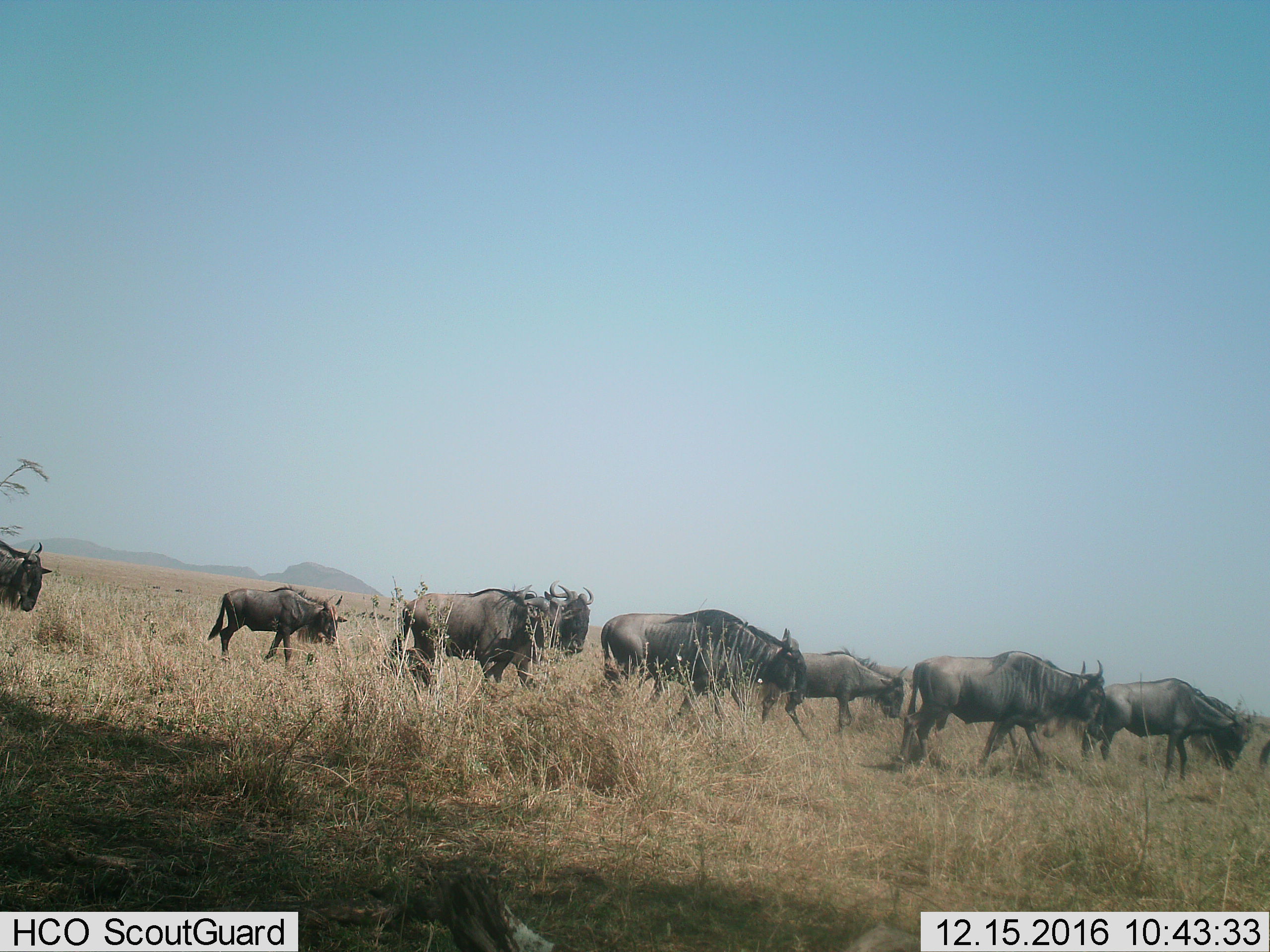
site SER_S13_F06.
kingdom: Animalia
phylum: Chordata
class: Mammalia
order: Artiodactyla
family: Bovidae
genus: Connochaetes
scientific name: Connochaetes taurinus taurinus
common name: blue wildebeest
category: wildebeestblue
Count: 8.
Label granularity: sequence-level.